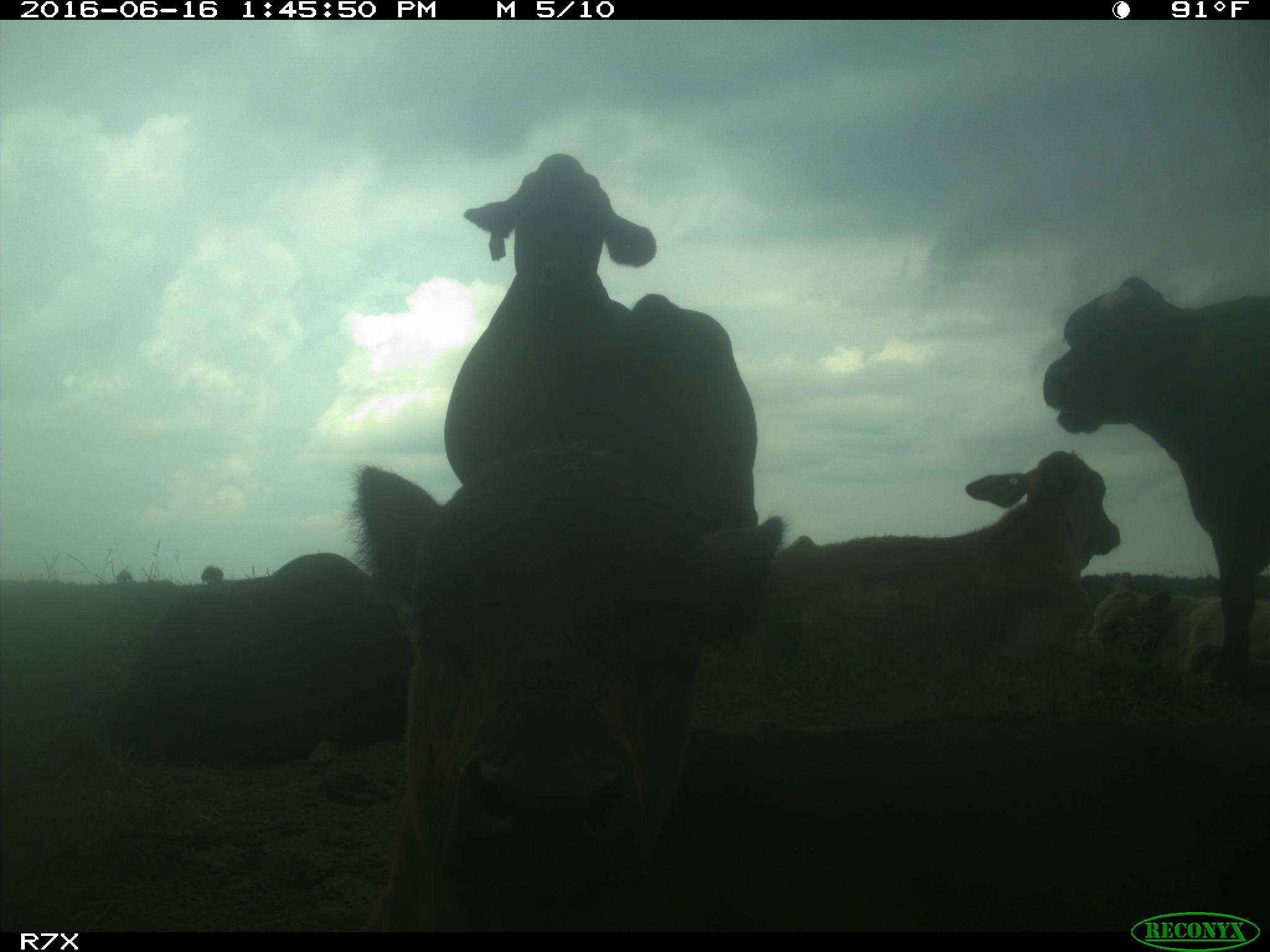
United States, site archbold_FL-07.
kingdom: Animalia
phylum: Chordata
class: Mammalia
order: Artiodactyla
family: Bovidae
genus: Bos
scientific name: Bos taurus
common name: domestic cow